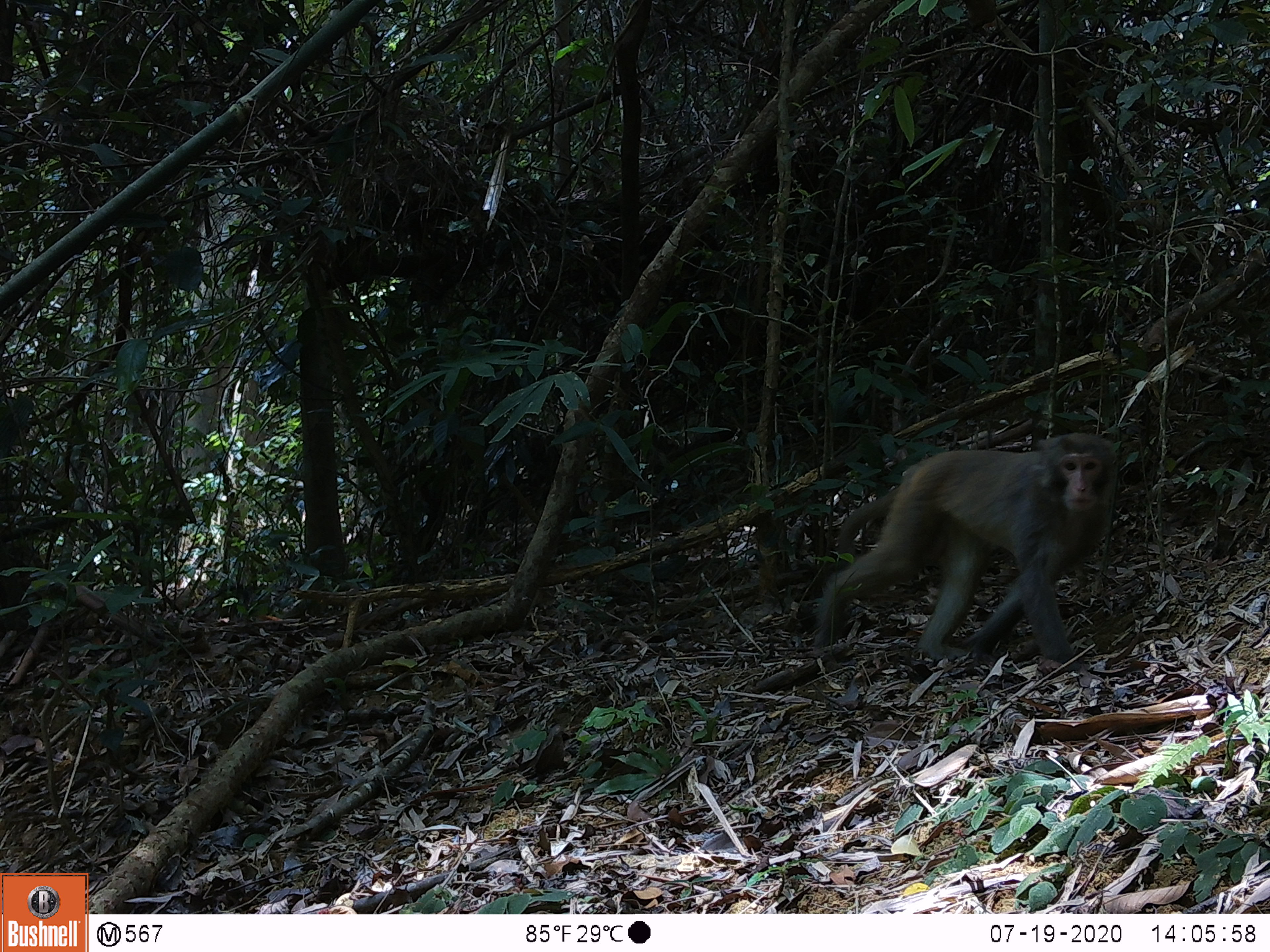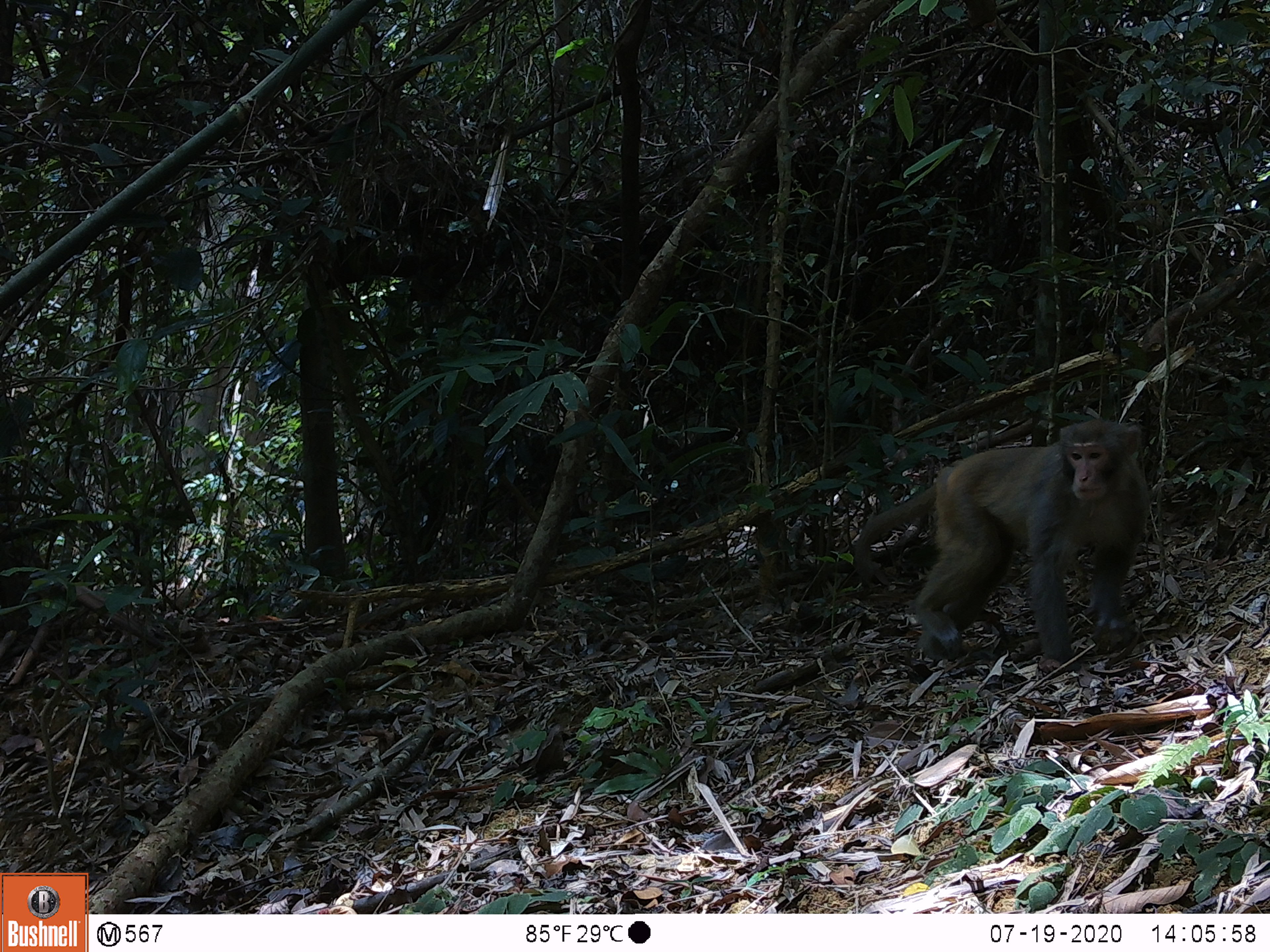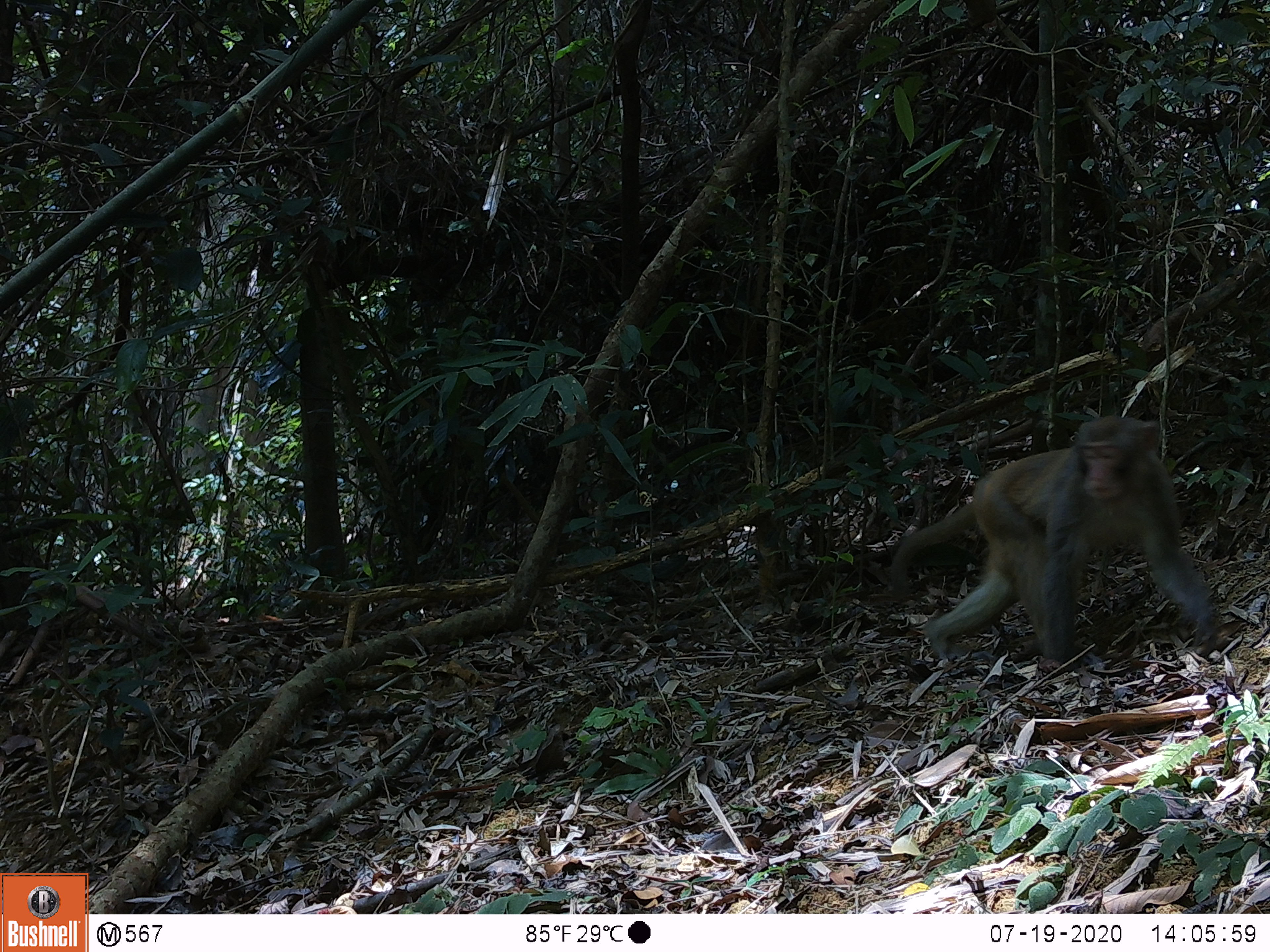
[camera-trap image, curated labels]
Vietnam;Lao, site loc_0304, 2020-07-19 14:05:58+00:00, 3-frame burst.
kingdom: Animalia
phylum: Chordata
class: Mammalia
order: Primates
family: Cercopithecidae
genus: Macaca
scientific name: Macaca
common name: macaques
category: assam or rhesus macaque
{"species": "assam or rhesus macaque (macaques) (Macaca)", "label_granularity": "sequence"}